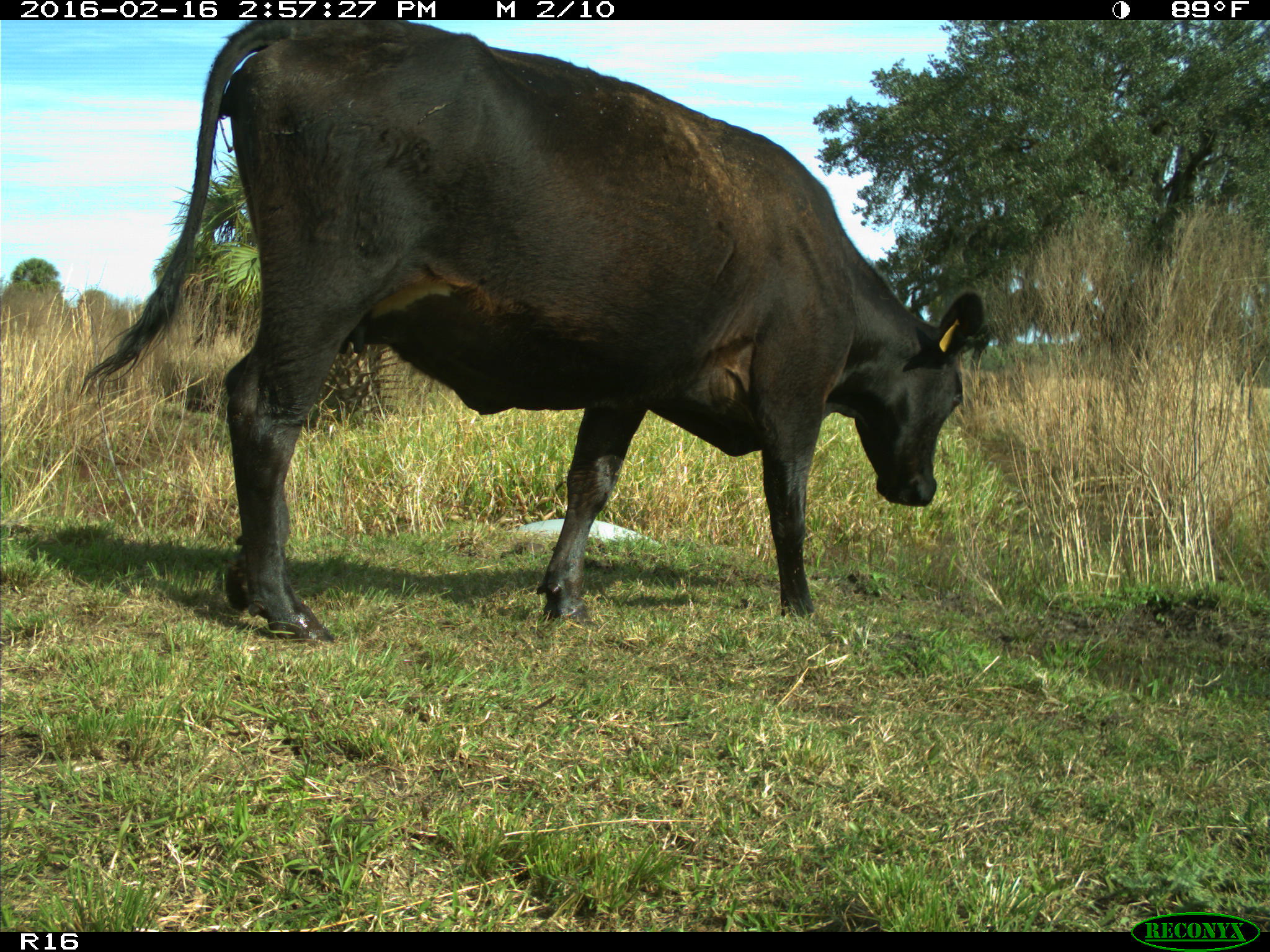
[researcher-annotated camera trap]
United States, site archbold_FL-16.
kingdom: Animalia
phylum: Chordata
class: Mammalia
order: Artiodactyla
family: Bovidae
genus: Bos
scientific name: Bos taurus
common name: domestic cow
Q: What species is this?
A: Bos taurus (domestic cow).